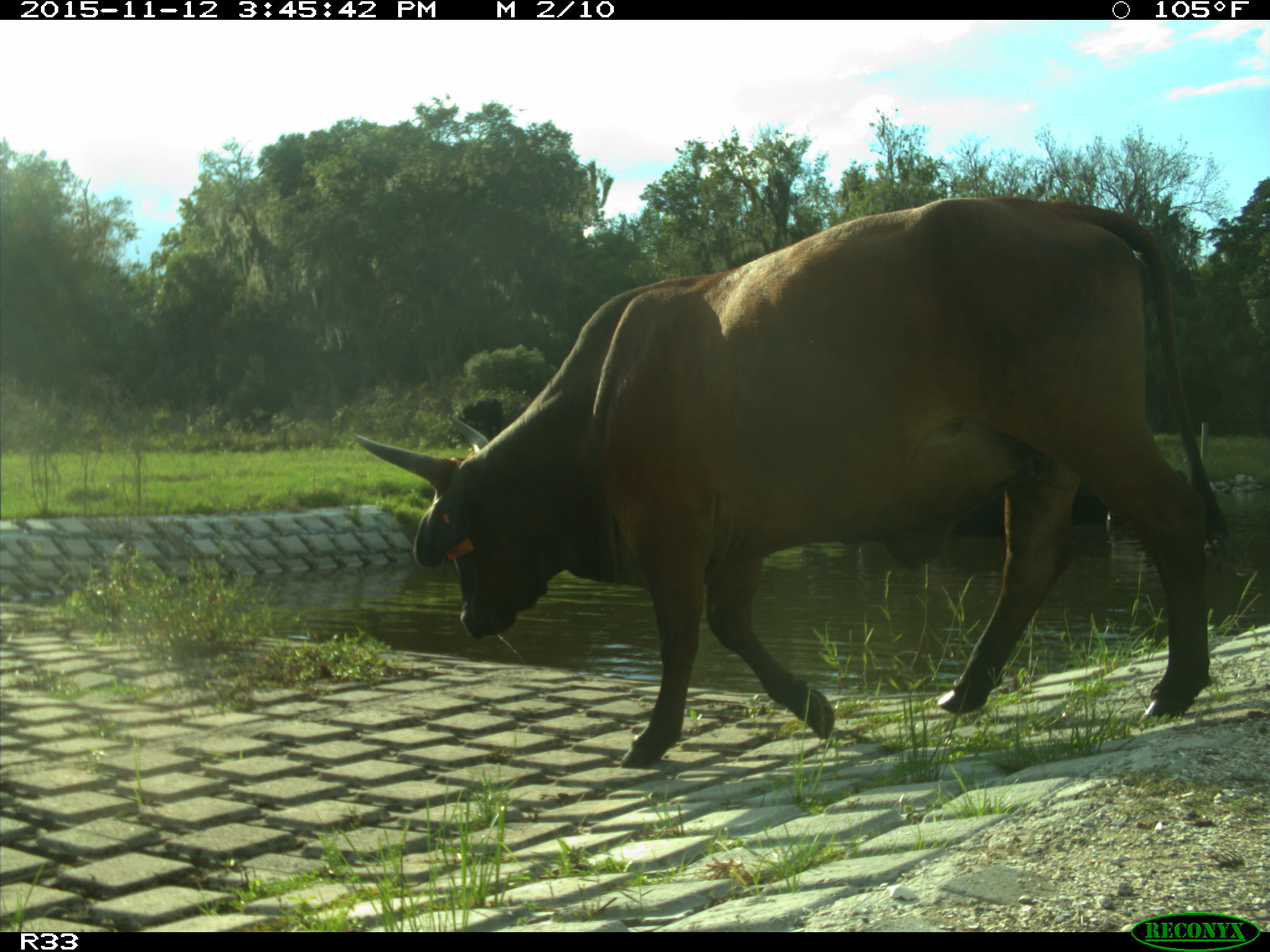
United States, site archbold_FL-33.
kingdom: Animalia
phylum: Chordata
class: Mammalia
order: Artiodactyla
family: Bovidae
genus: Bos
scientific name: Bos taurus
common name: domestic cow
Bos taurus (domestic cow).